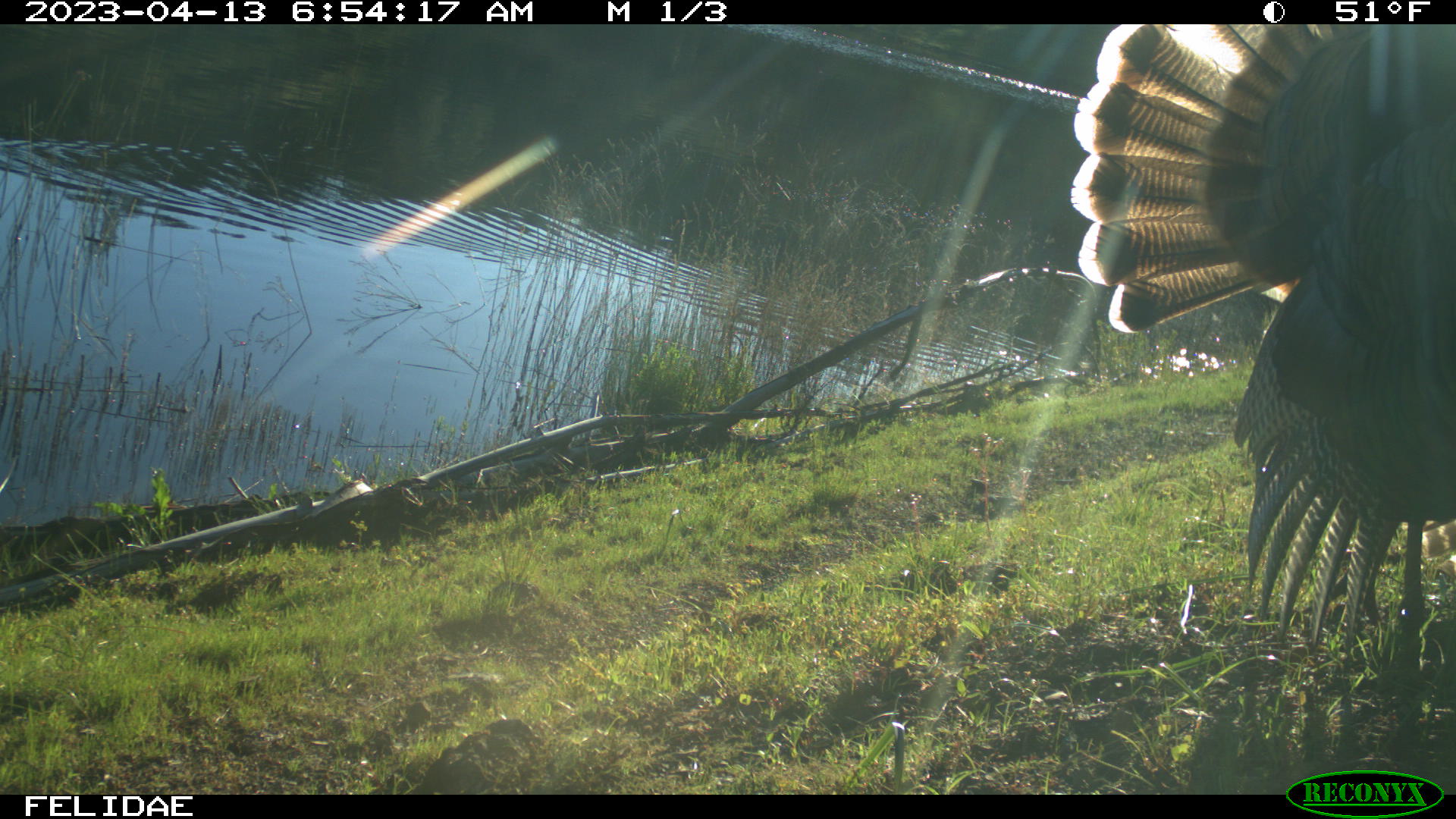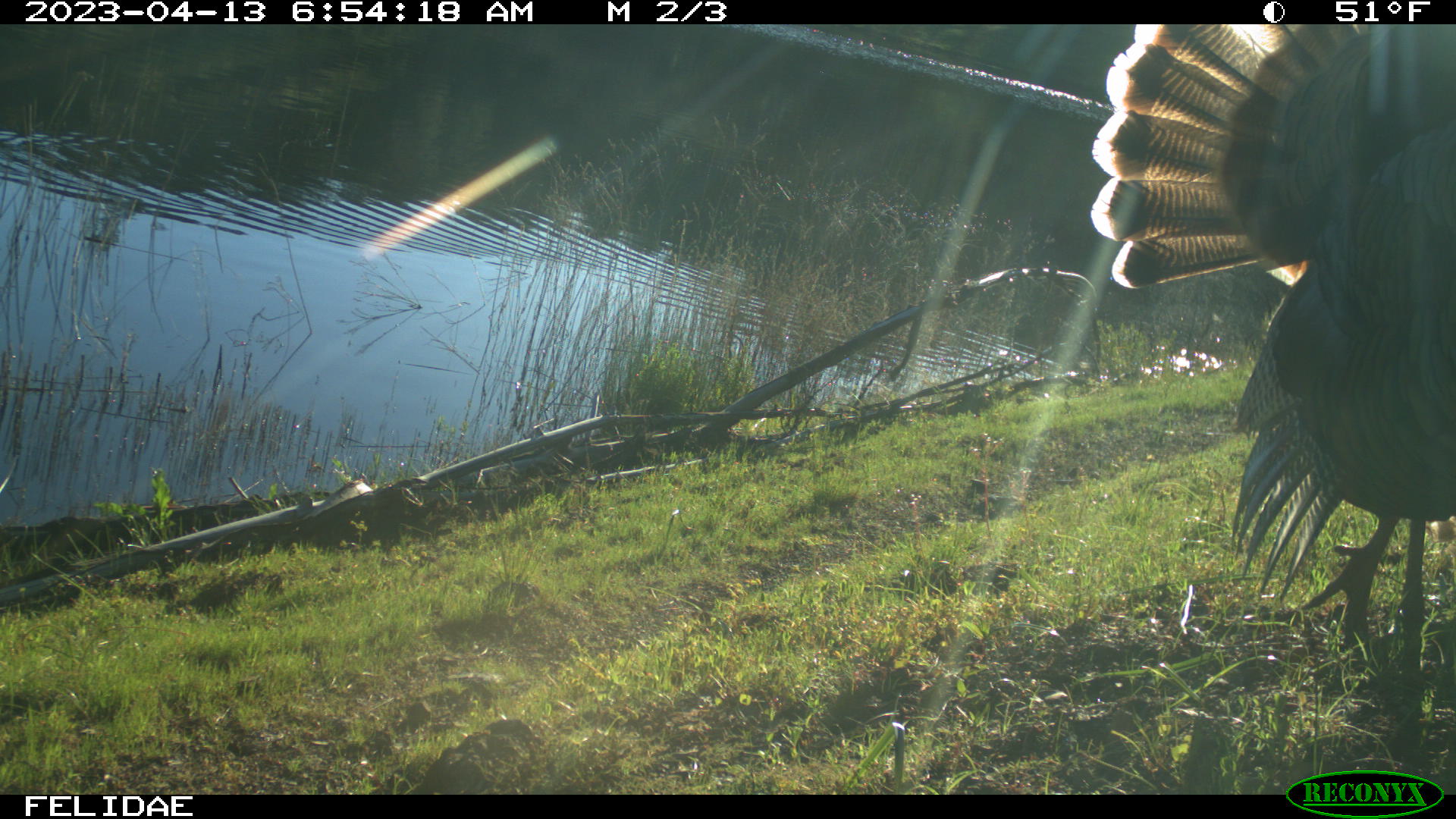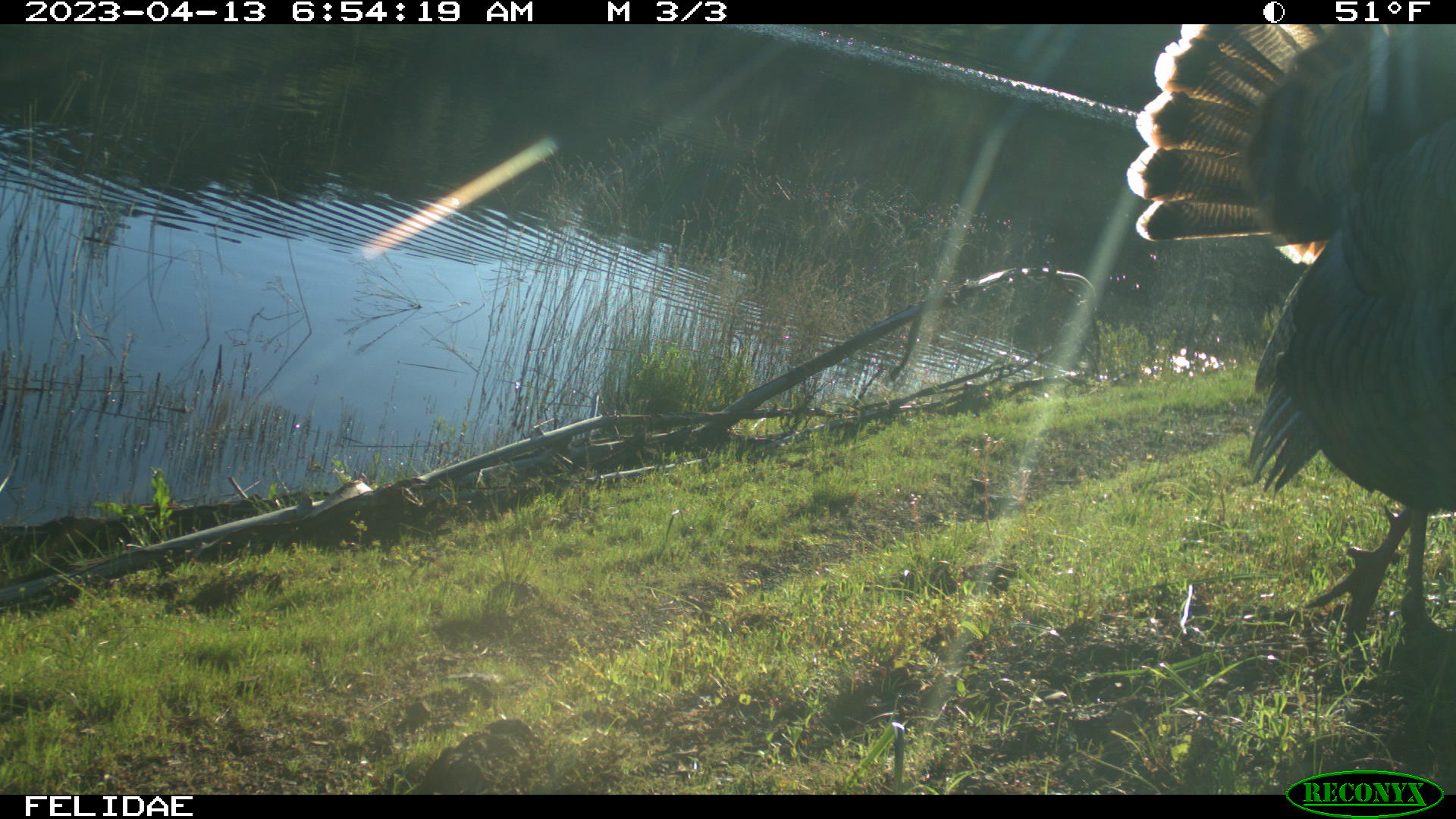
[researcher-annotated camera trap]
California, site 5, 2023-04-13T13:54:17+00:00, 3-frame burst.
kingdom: Animalia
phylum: Chordata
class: Aves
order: Galliformes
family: Phasianidae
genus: Meleagris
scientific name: Meleagris gallopavo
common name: turkey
Turkey (Meleagris gallopavo).